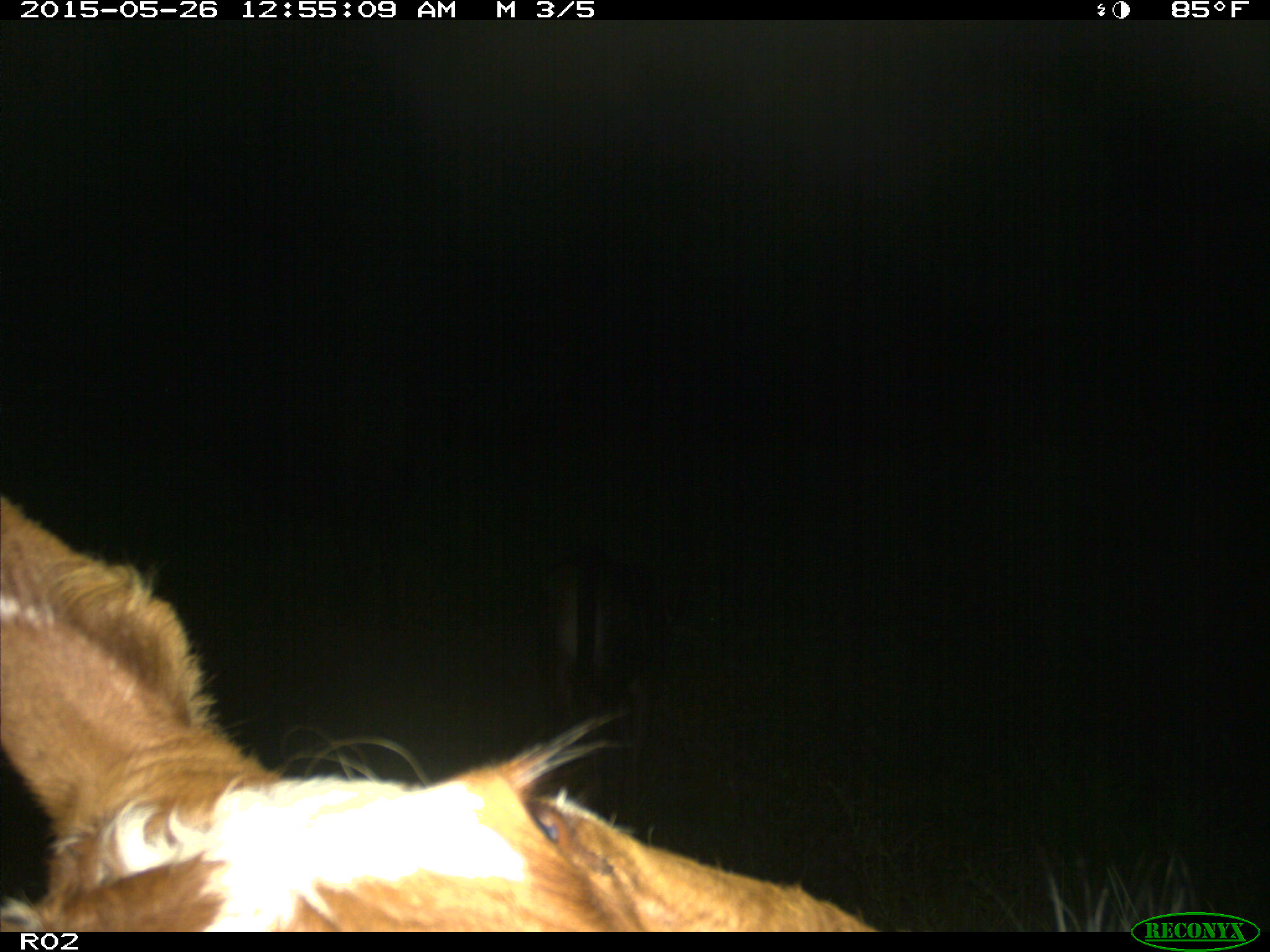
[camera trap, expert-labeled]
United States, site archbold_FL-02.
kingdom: Animalia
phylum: Chordata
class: Mammalia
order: Artiodactyla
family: Bovidae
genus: Bos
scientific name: Bos taurus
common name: domestic cow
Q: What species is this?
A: Bos taurus (domestic cow).